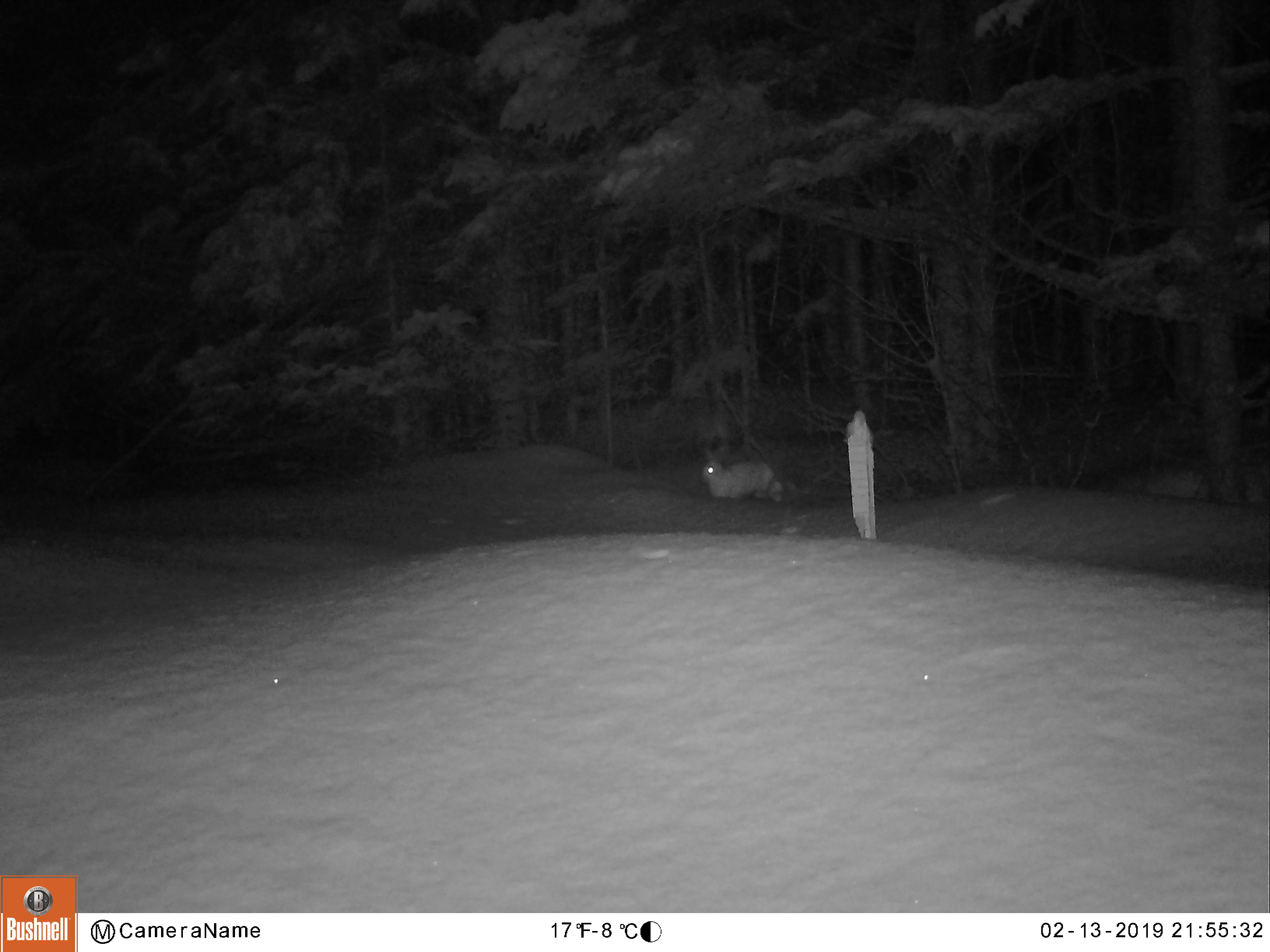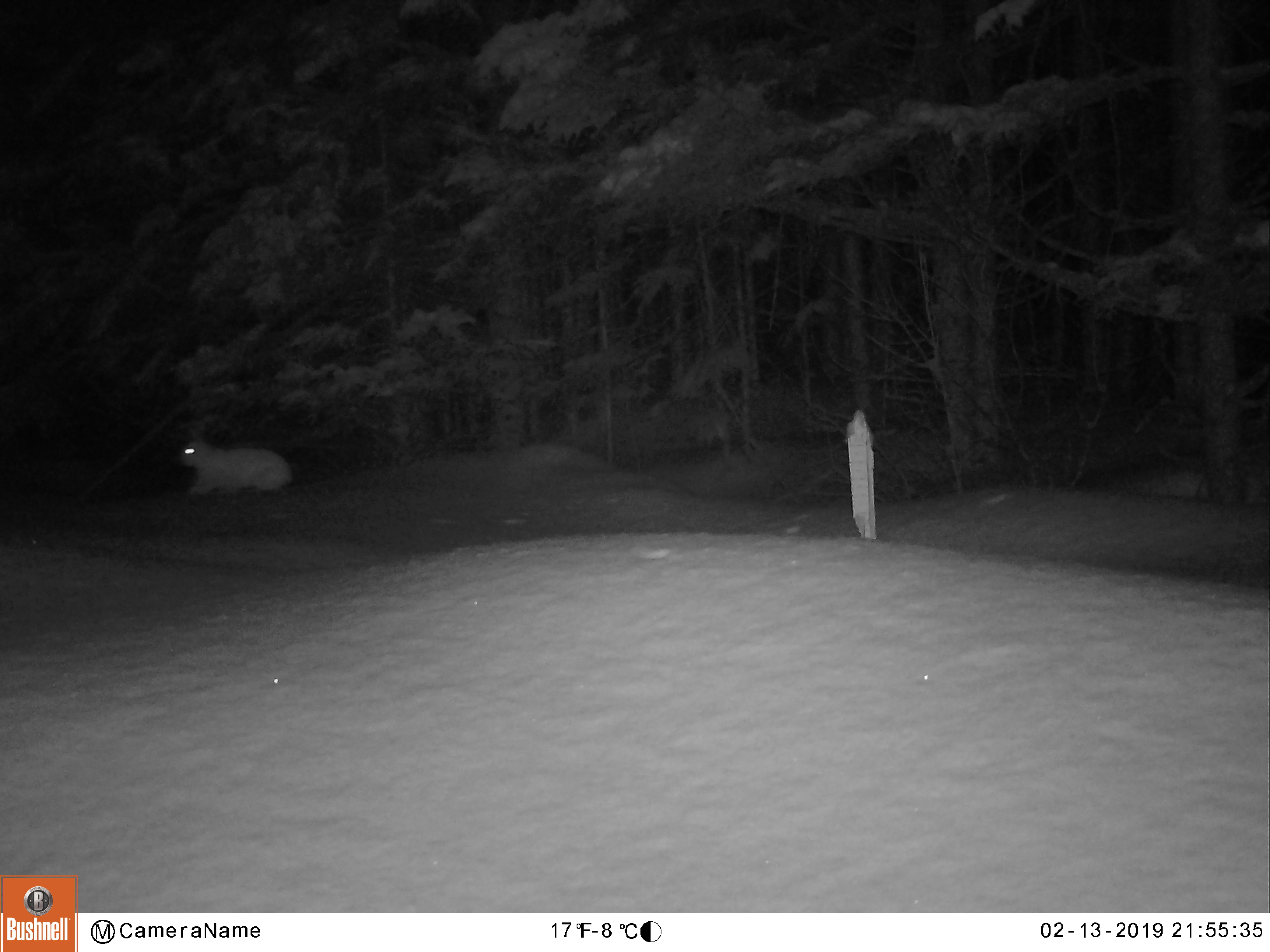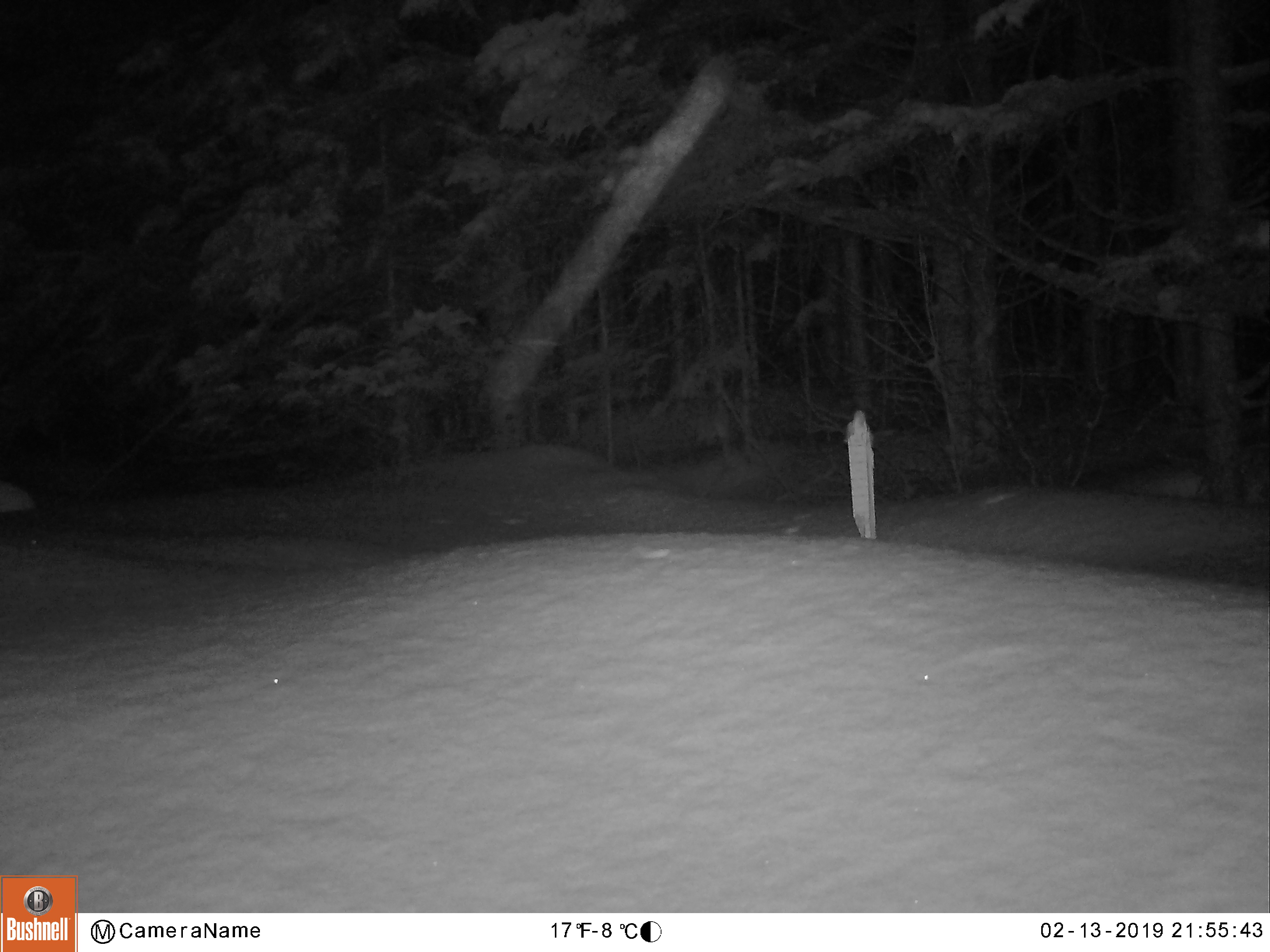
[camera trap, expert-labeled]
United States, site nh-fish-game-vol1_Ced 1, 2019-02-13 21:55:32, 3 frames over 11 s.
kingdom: Animalia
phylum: Chordata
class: Mammalia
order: Lagomorpha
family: Leporidae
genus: Lepus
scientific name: Lepus americanus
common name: snowshoe hare